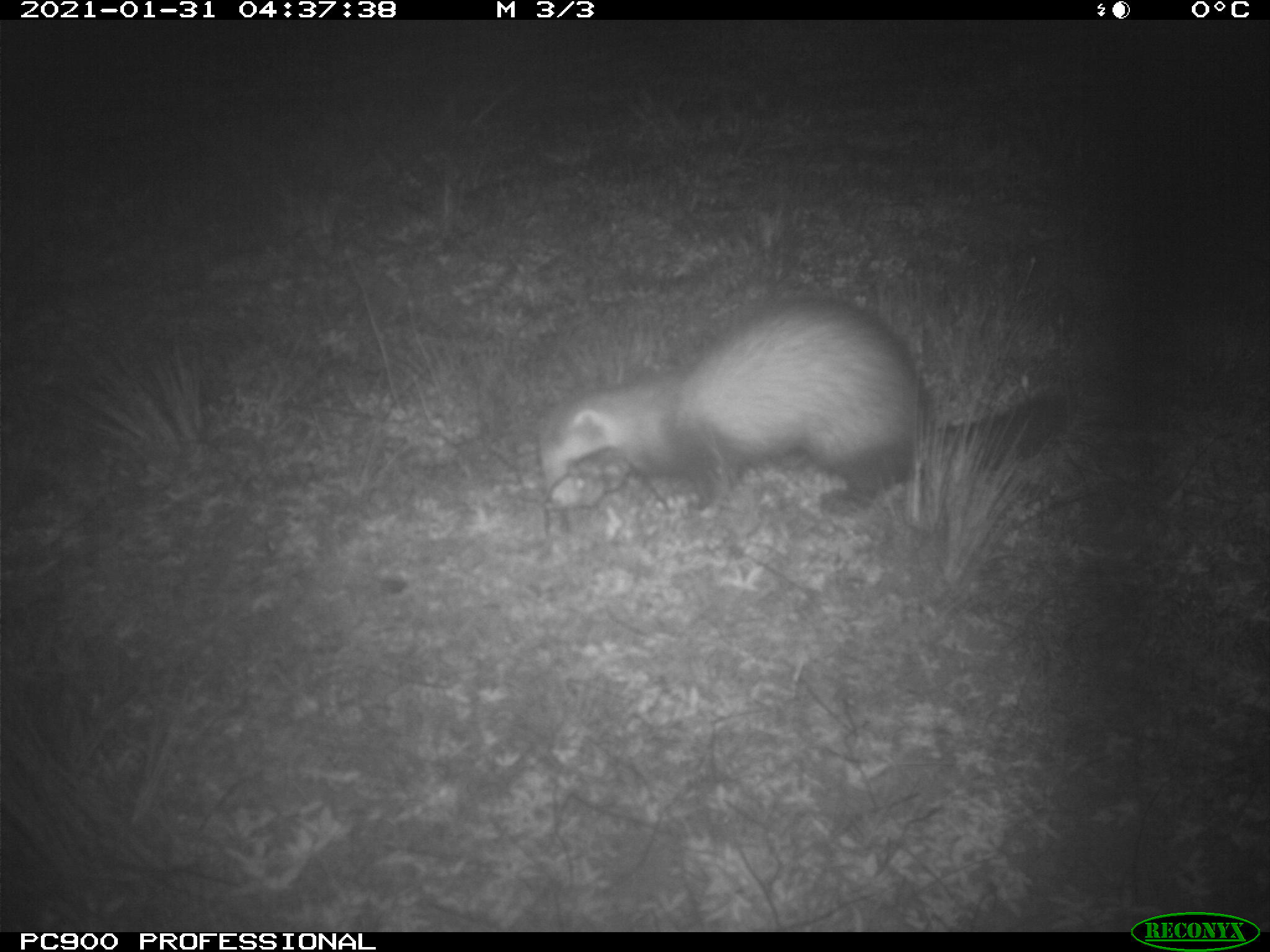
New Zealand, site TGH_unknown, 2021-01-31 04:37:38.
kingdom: Animalia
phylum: Chordata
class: Mammalia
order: Carnivora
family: Mustelidae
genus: Mustela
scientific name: Mustela furo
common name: ferret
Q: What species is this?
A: Ferret (Mustela furo).